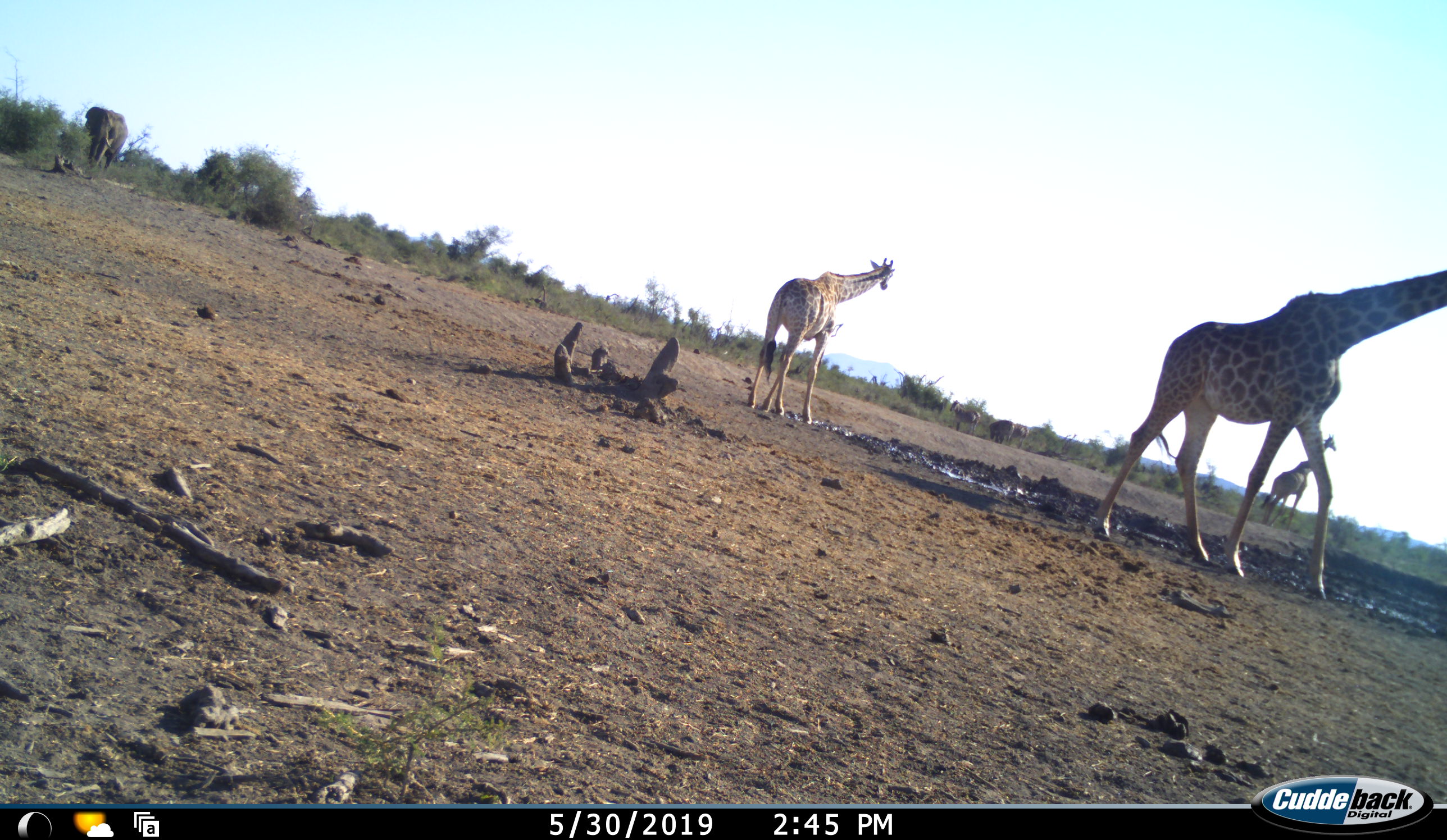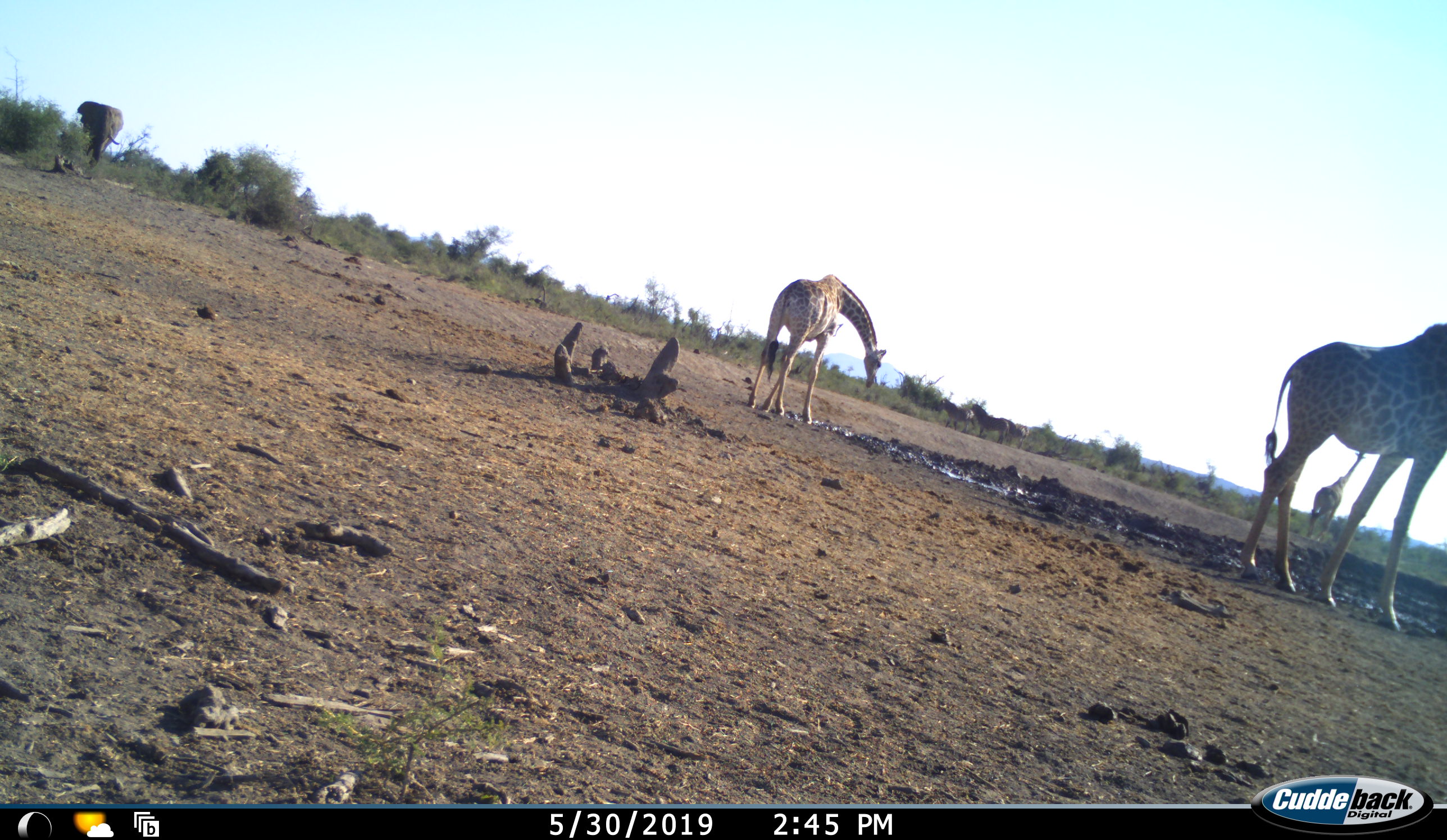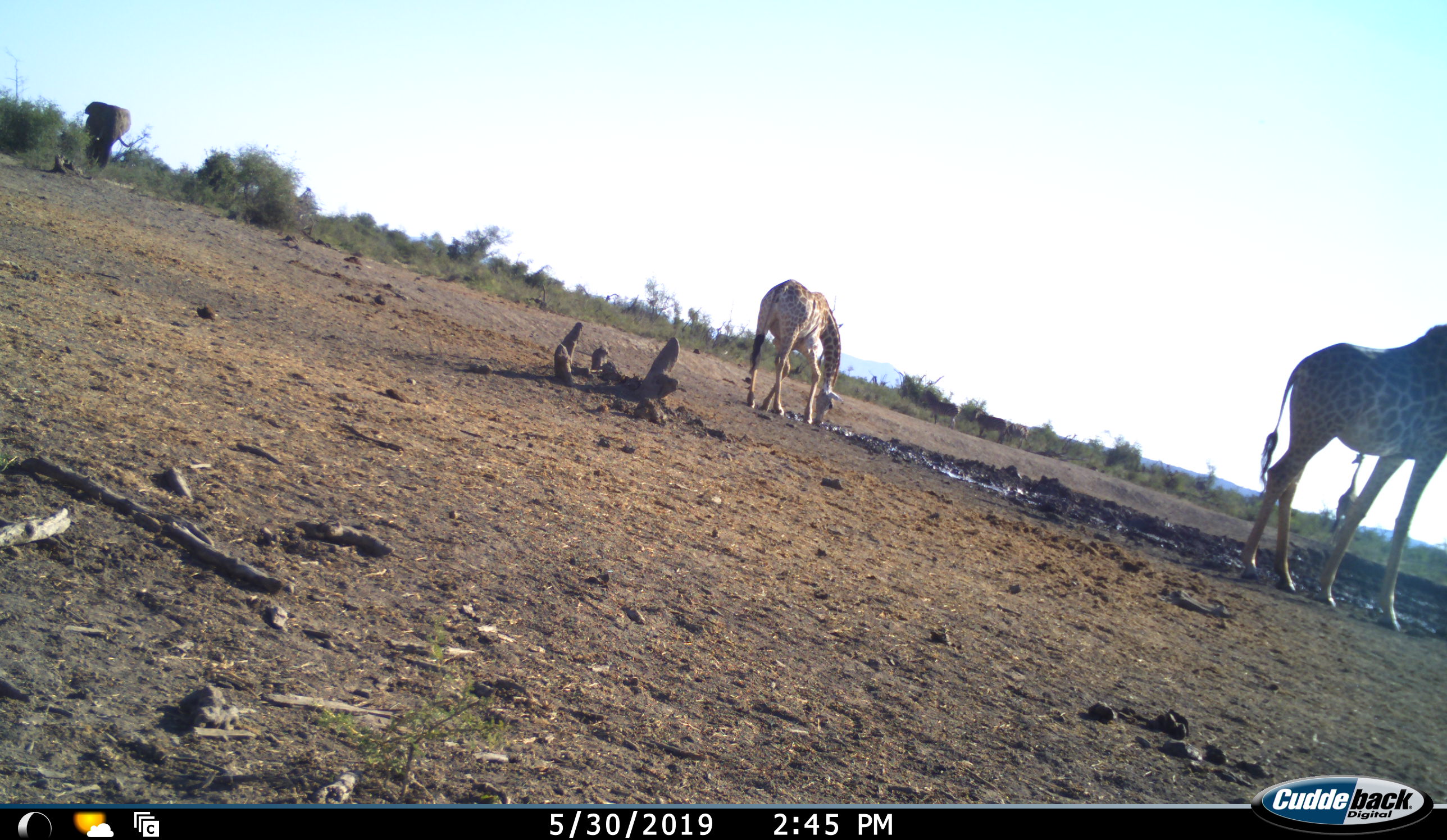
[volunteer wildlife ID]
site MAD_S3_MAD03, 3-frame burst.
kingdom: Animalia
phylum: Chordata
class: Mammalia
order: Proboscidea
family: Elephantidae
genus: Loxodonta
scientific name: Loxodonta africana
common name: african bush elephant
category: elephant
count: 1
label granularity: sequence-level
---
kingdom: Animalia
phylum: Chordata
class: Mammalia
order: Artiodactyla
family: Giraffidae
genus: Giraffa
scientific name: Giraffa camelopardalis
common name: giraffe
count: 3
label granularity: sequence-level